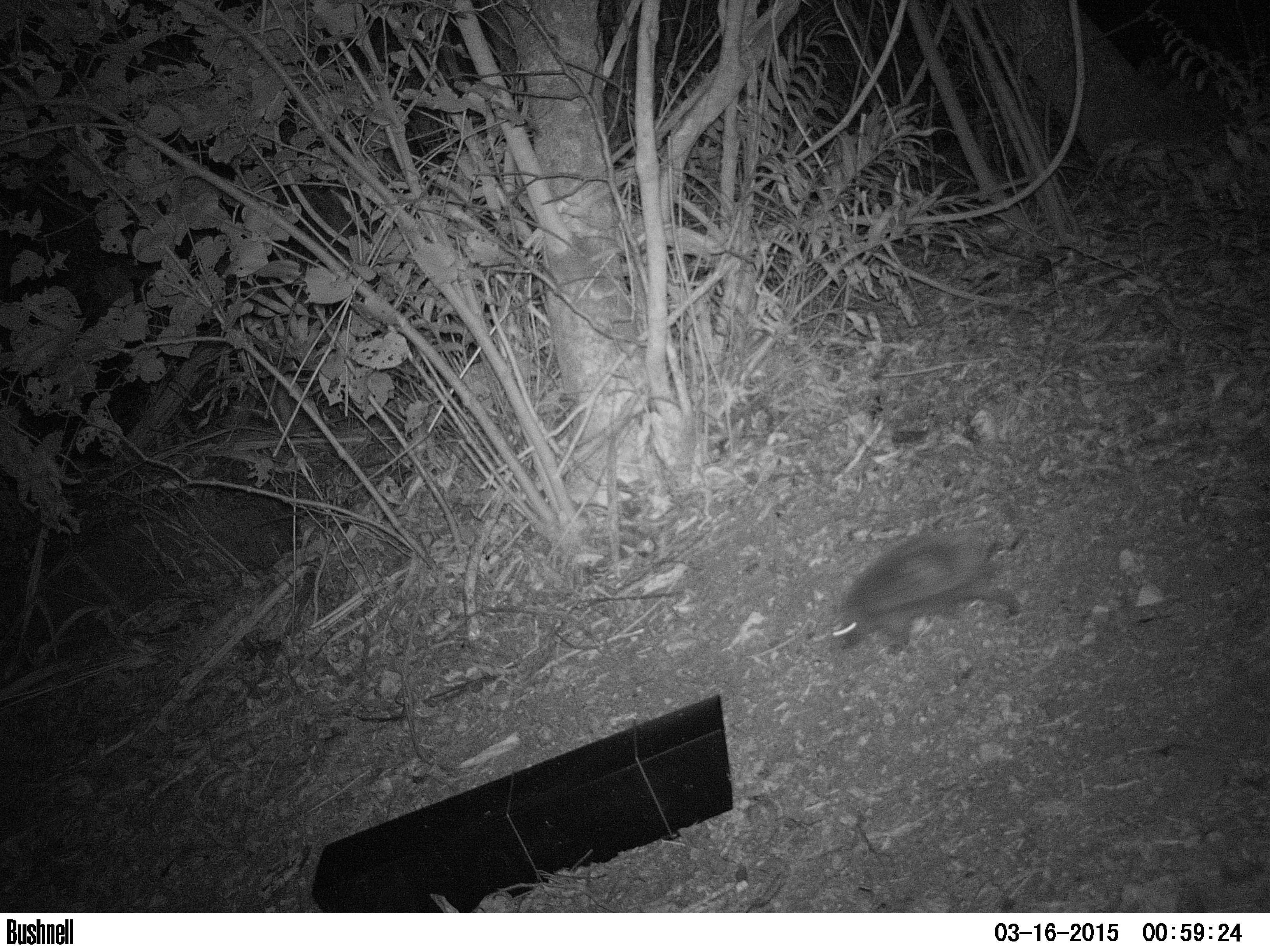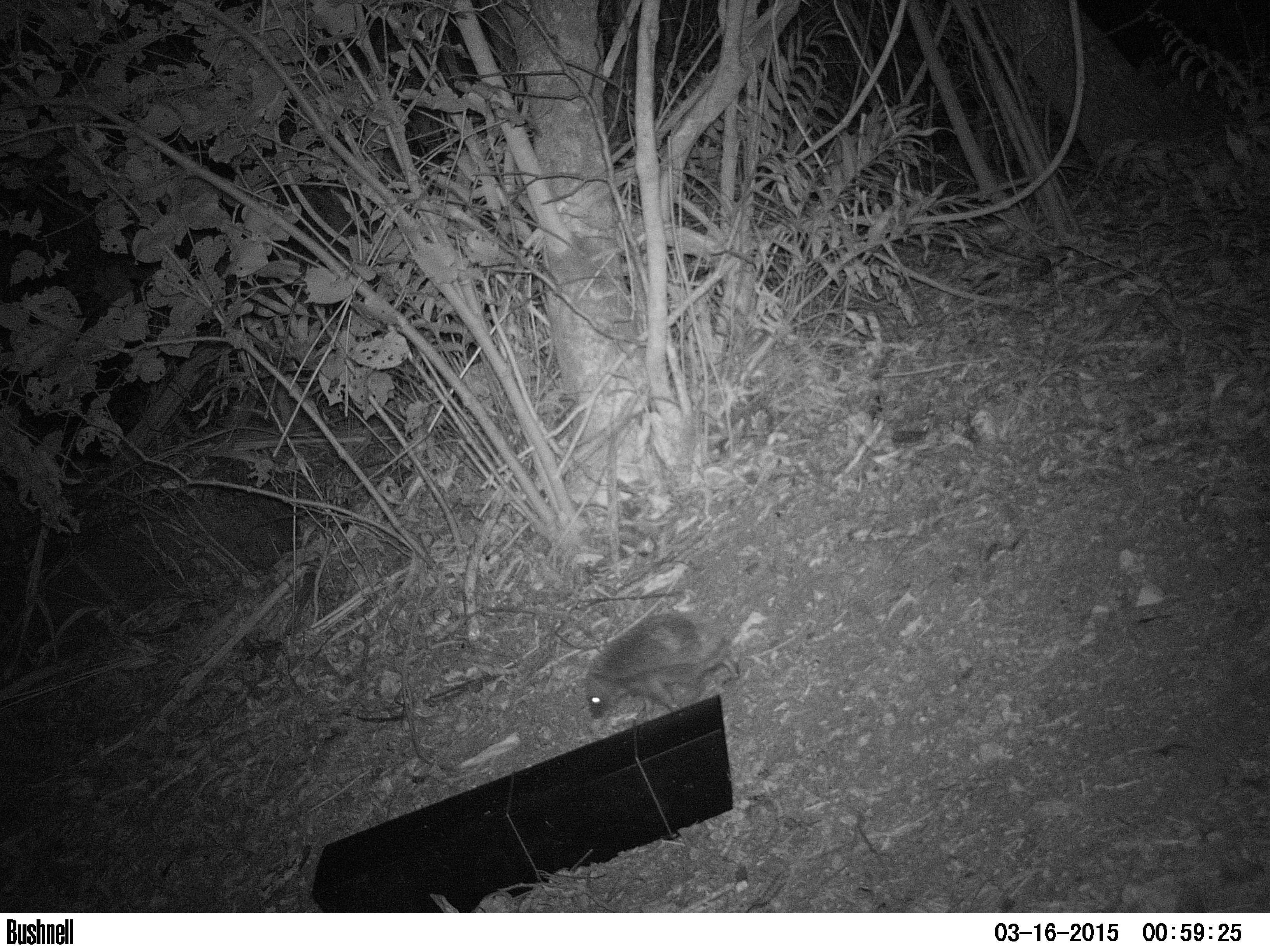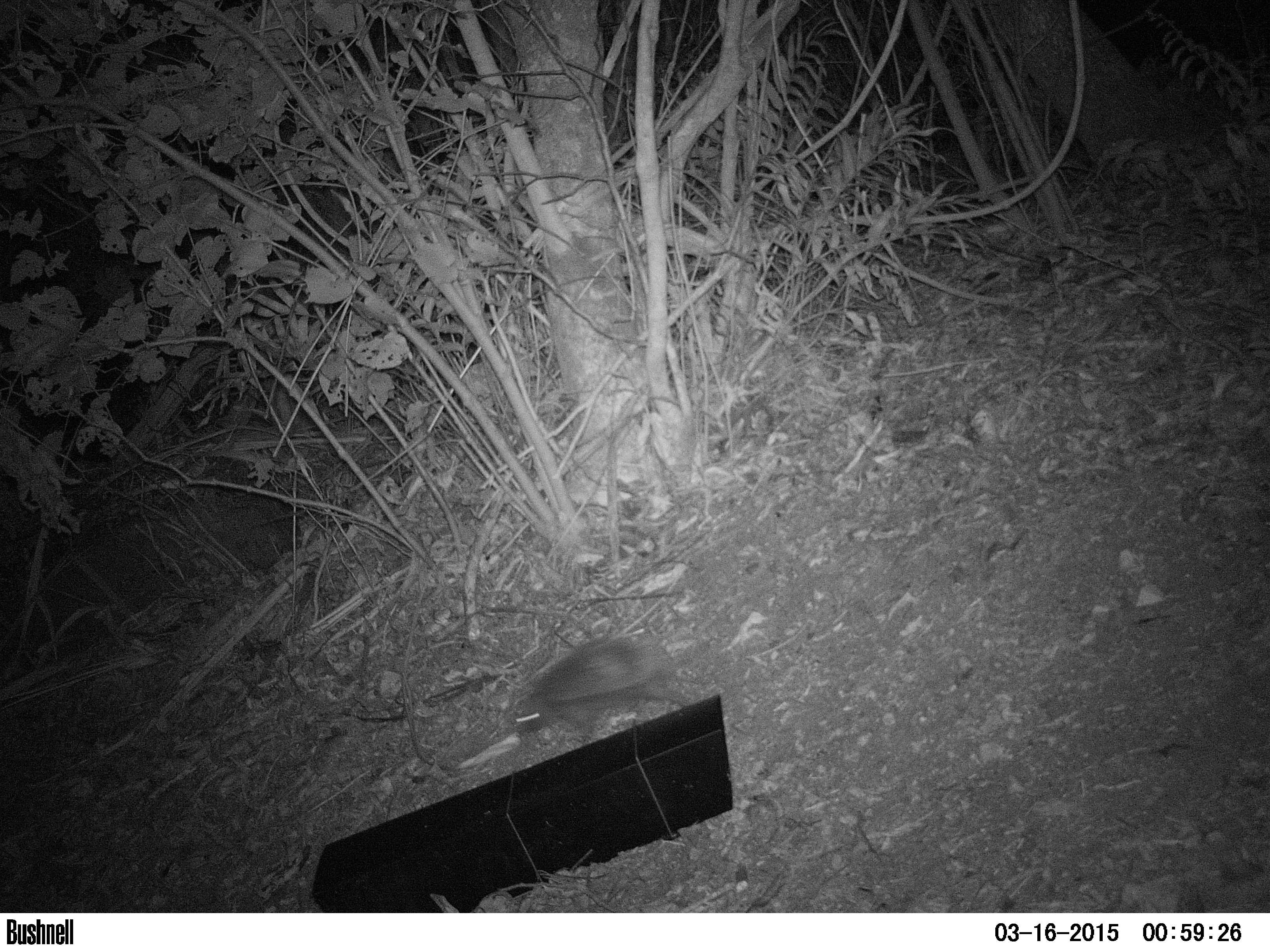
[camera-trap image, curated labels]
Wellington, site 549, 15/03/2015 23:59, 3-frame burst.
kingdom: Animalia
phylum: Chordata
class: Mammalia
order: Eulipotyphla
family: Erinaceidae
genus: Erinaceus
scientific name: Erinaceus europaeus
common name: hedgehog